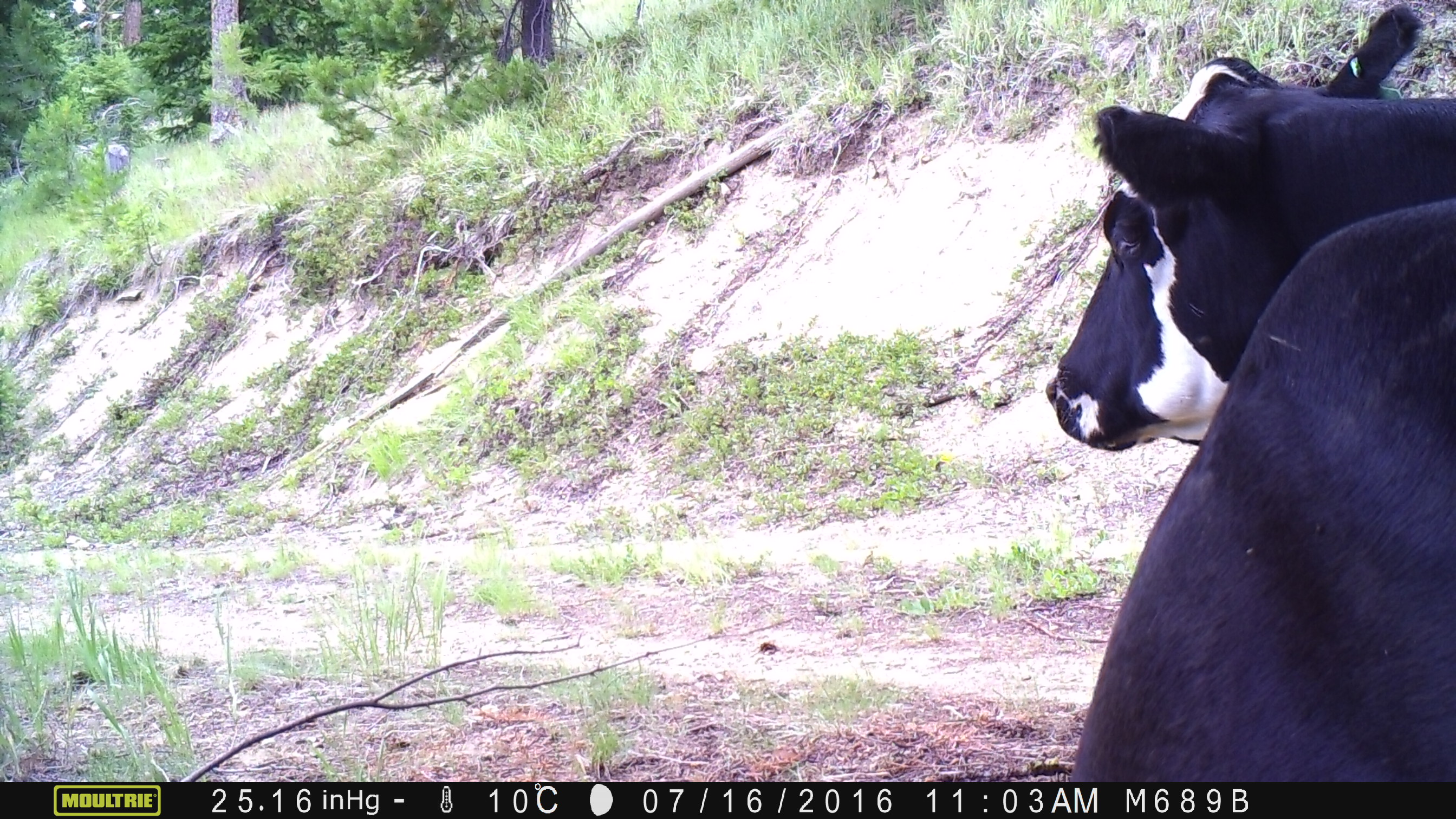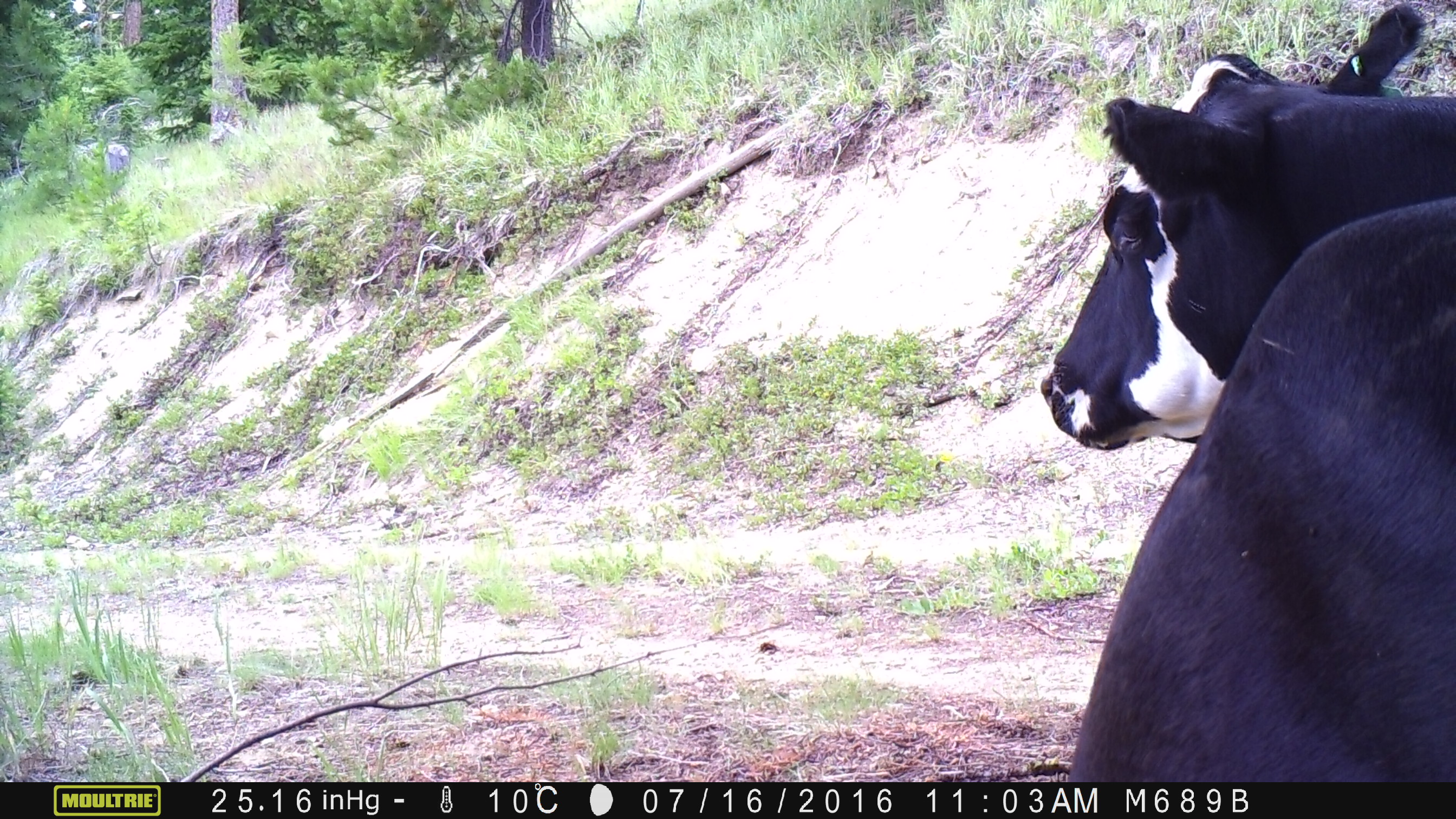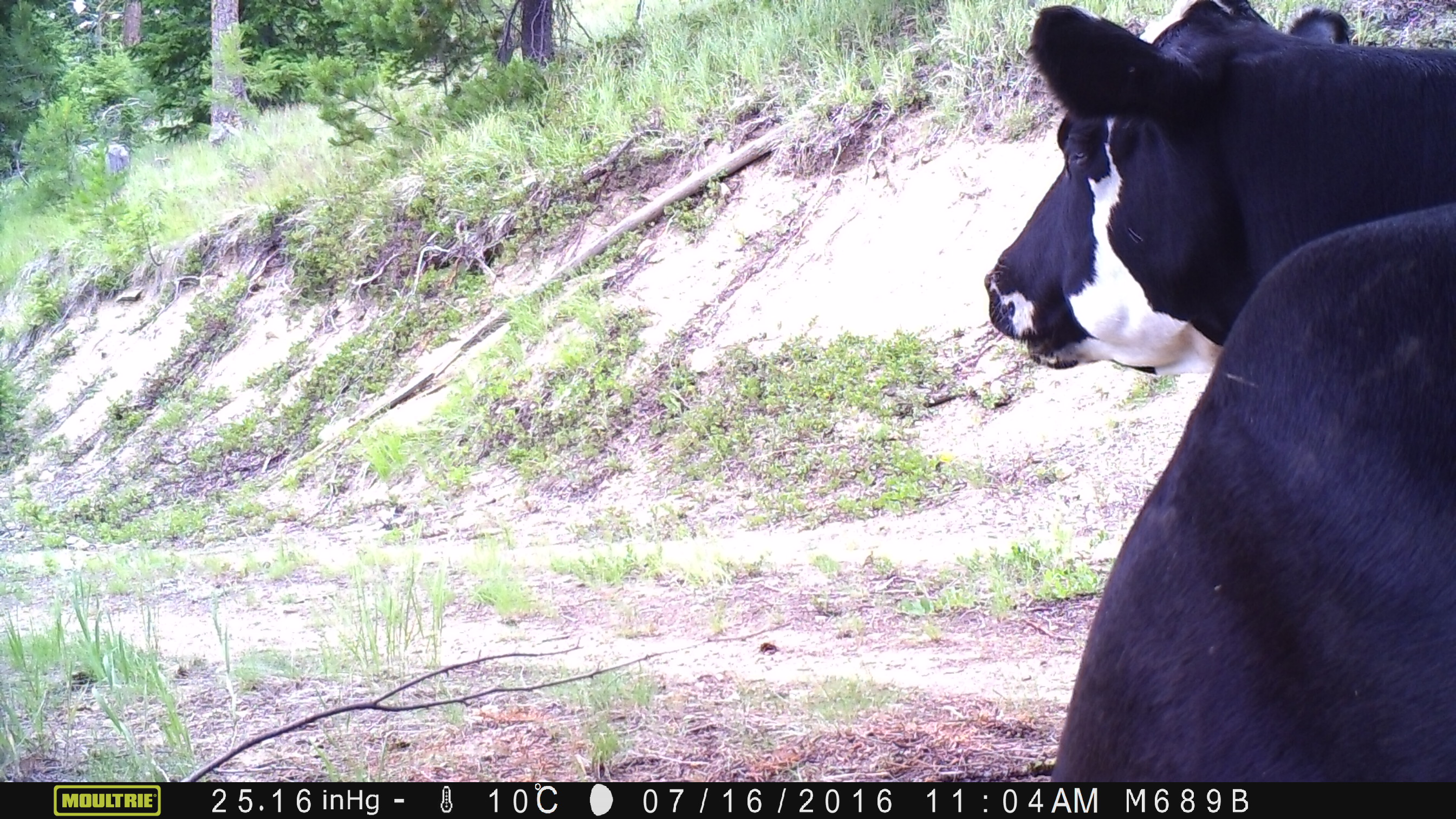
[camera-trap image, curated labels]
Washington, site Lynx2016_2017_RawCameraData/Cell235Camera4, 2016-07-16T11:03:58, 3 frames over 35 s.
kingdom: Animalia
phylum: Chordata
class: Mammalia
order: Artiodactyla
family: Bovidae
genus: Bos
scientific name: Bos taurus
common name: domestic cattle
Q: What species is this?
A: Domestic cattle (Bos taurus).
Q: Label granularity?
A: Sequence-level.